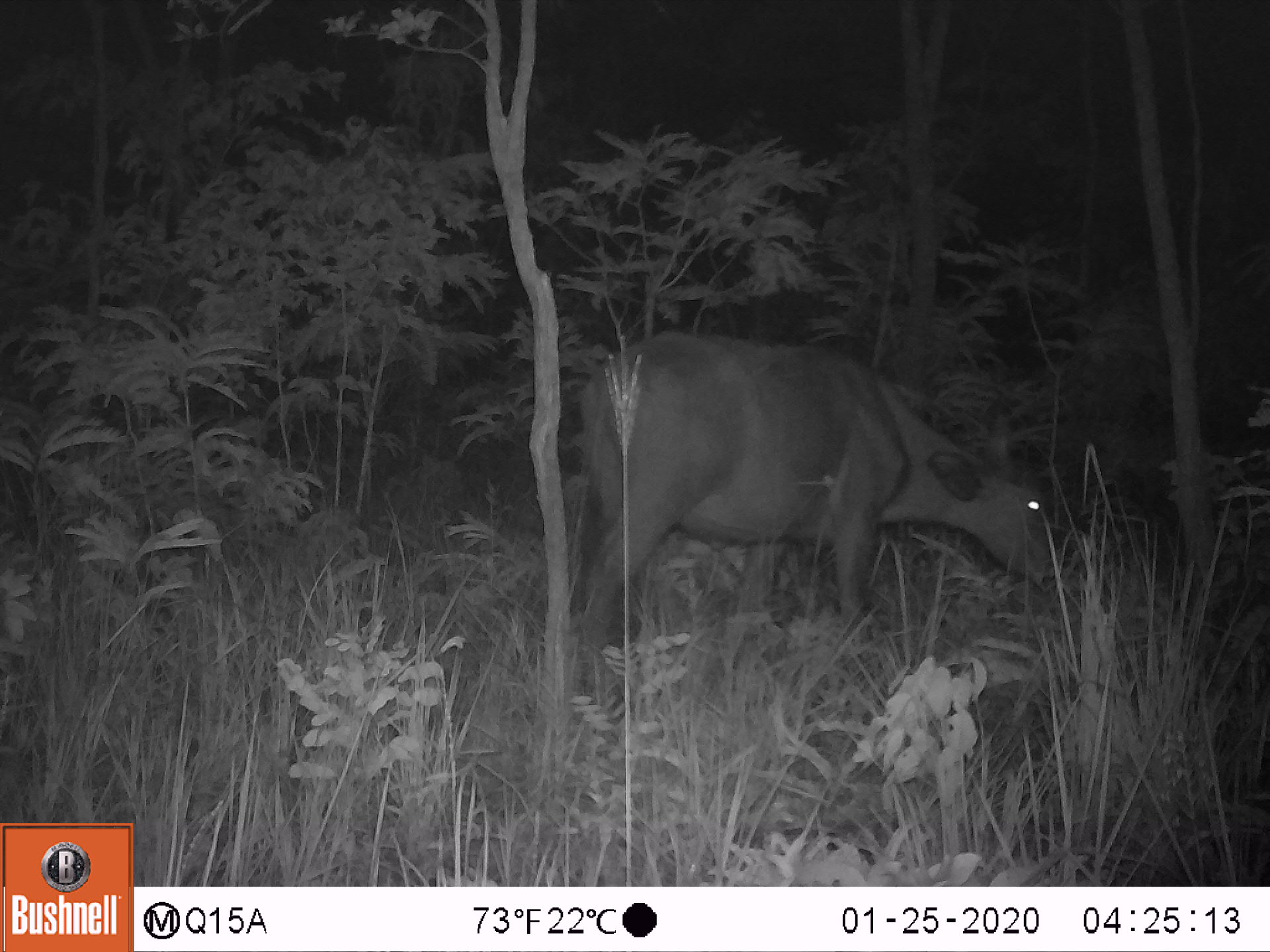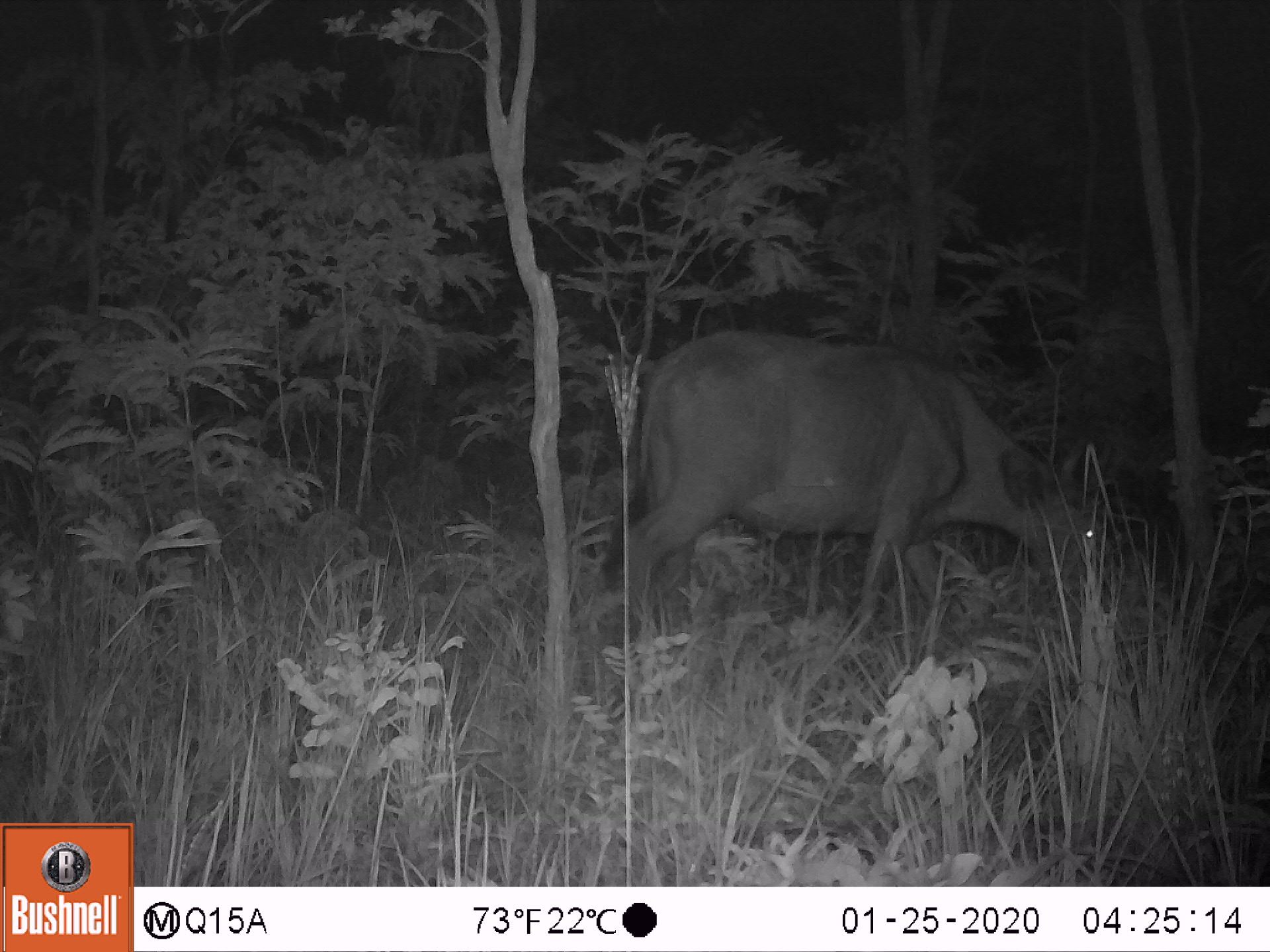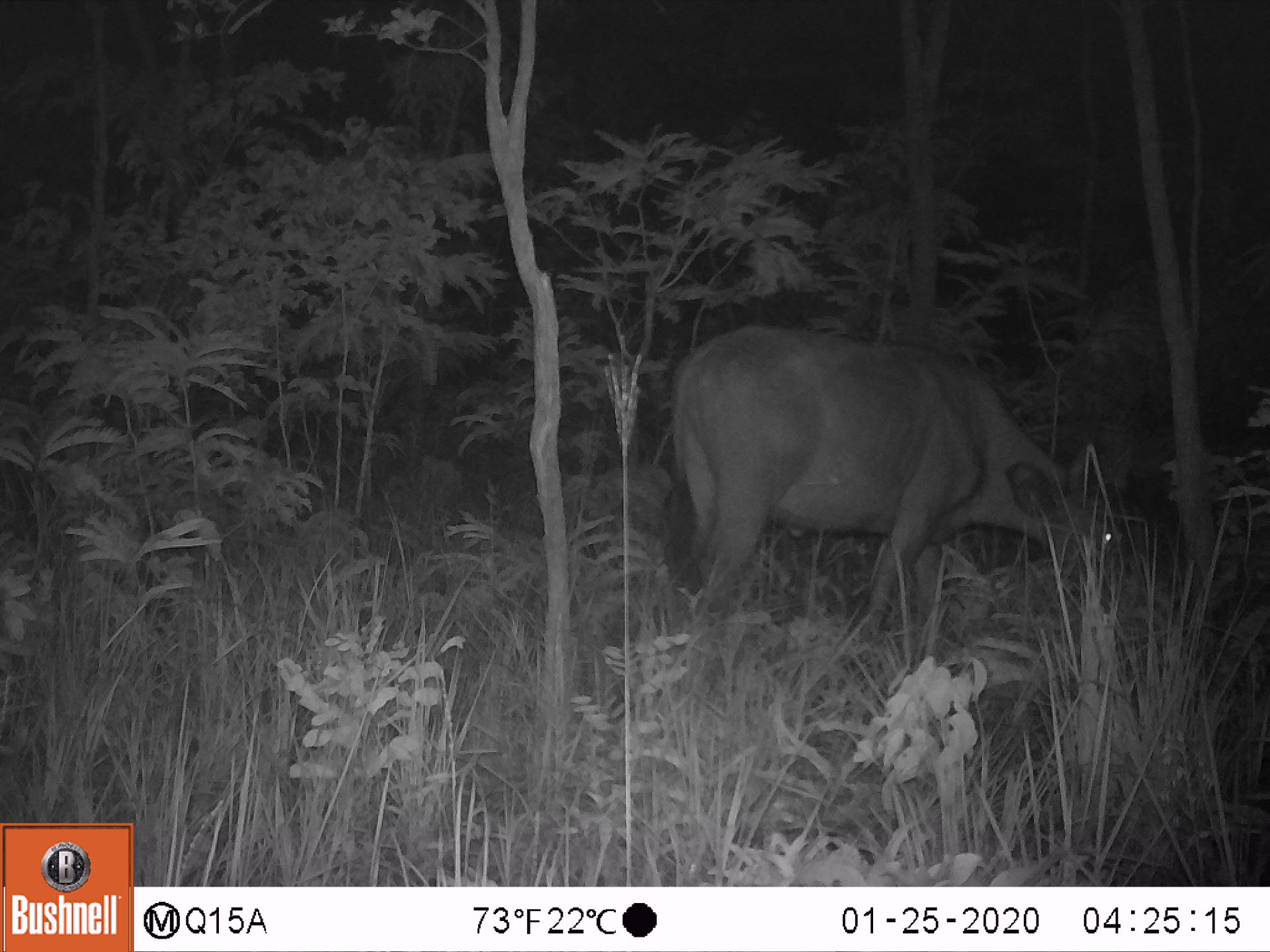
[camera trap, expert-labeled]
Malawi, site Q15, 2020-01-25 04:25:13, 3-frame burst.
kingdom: Animalia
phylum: Chordata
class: Mammalia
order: Artiodactyla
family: Bovidae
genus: Syncerus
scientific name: Syncerus caffer caffer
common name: cape buffalo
Cape buffalo (Syncerus caffer caffer), count 1.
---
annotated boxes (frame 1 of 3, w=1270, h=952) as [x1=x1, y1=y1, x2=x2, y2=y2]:
cape buffalo: [x1=565, y1=327, x2=1067, y2=695]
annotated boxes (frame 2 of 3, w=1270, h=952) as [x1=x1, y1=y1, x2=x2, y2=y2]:
cape buffalo: [x1=578, y1=328, x2=1120, y2=638]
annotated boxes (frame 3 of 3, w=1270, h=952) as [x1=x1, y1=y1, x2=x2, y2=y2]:
cape buffalo: [x1=658, y1=321, x2=1131, y2=630]